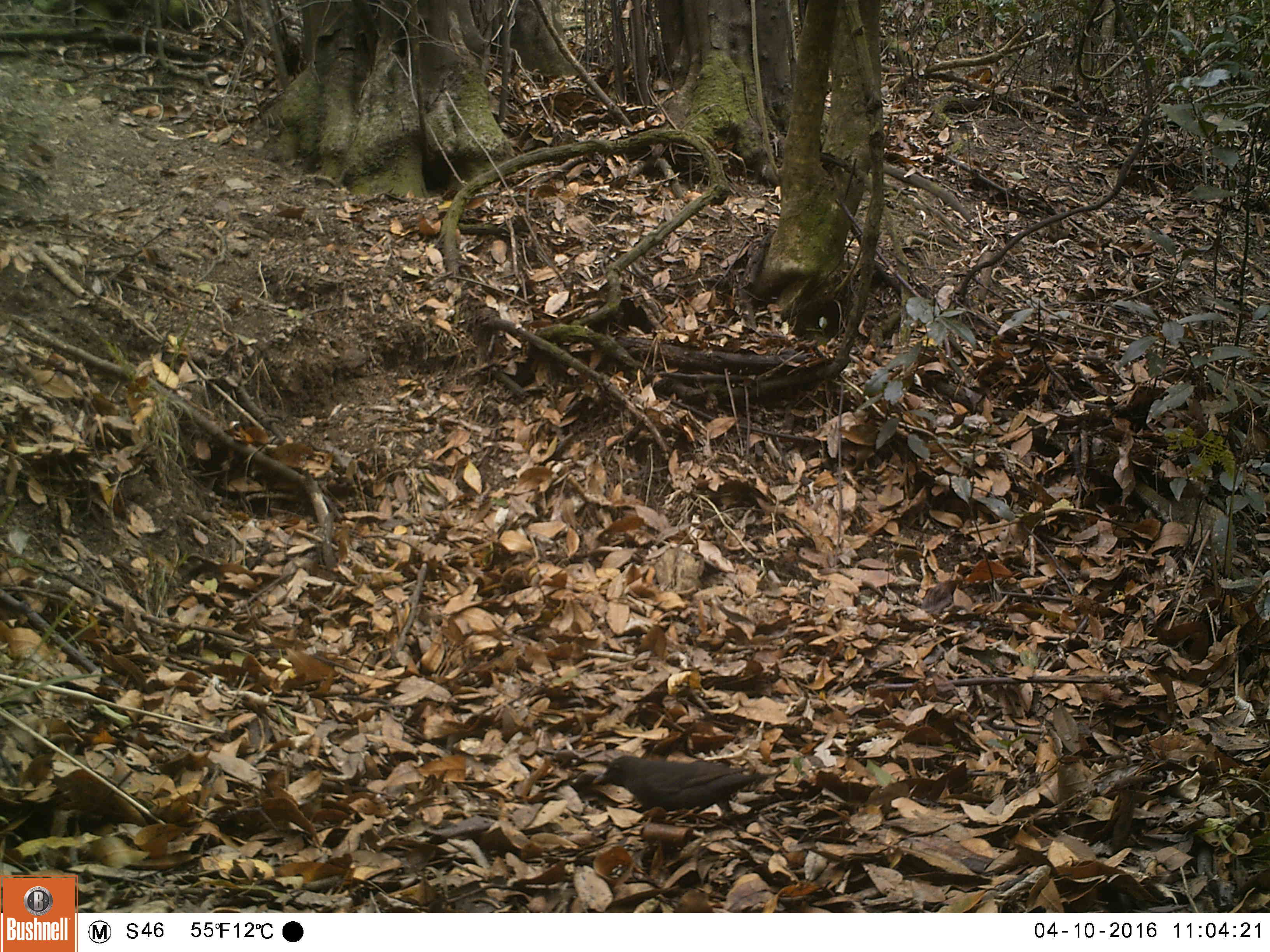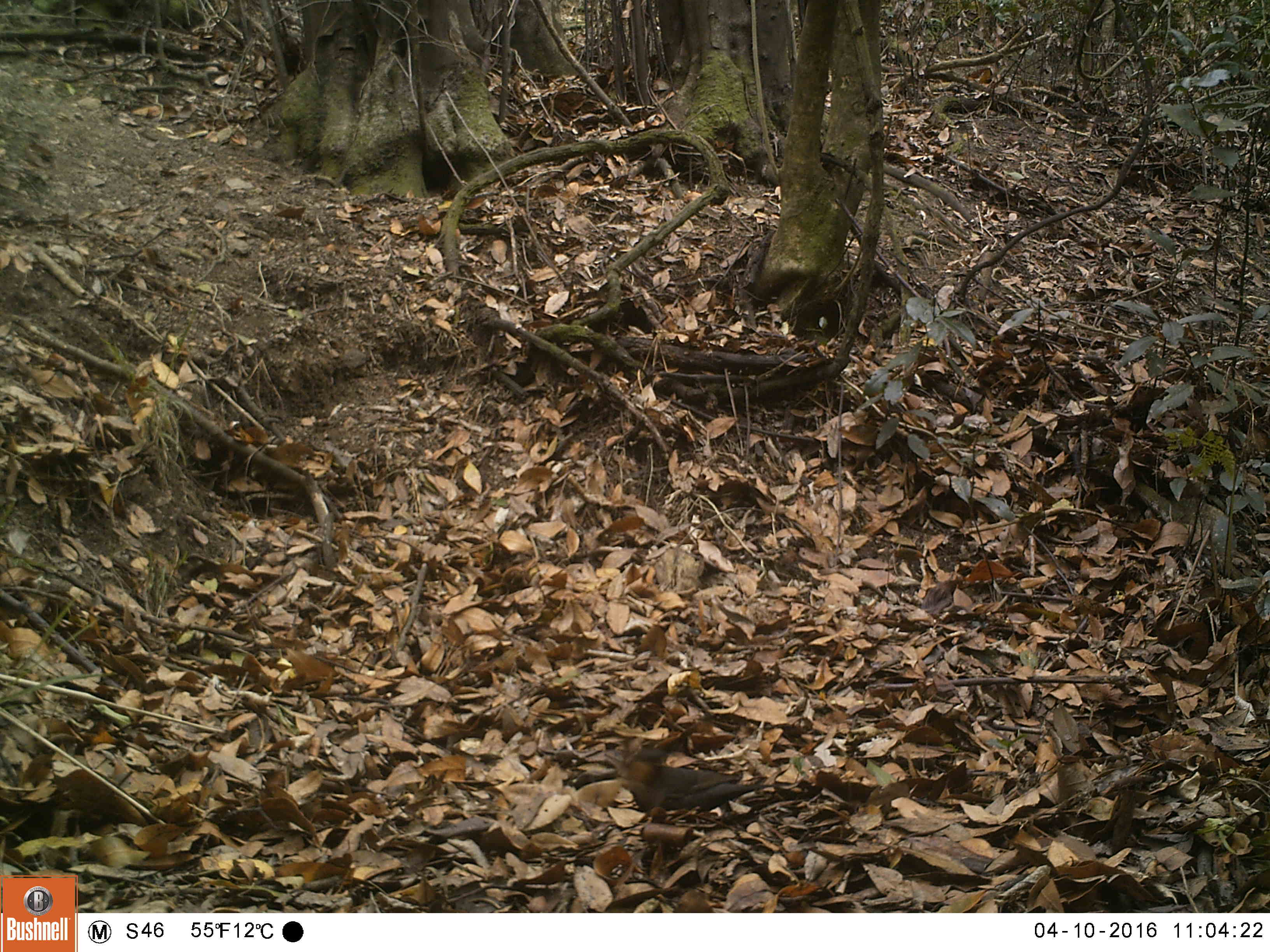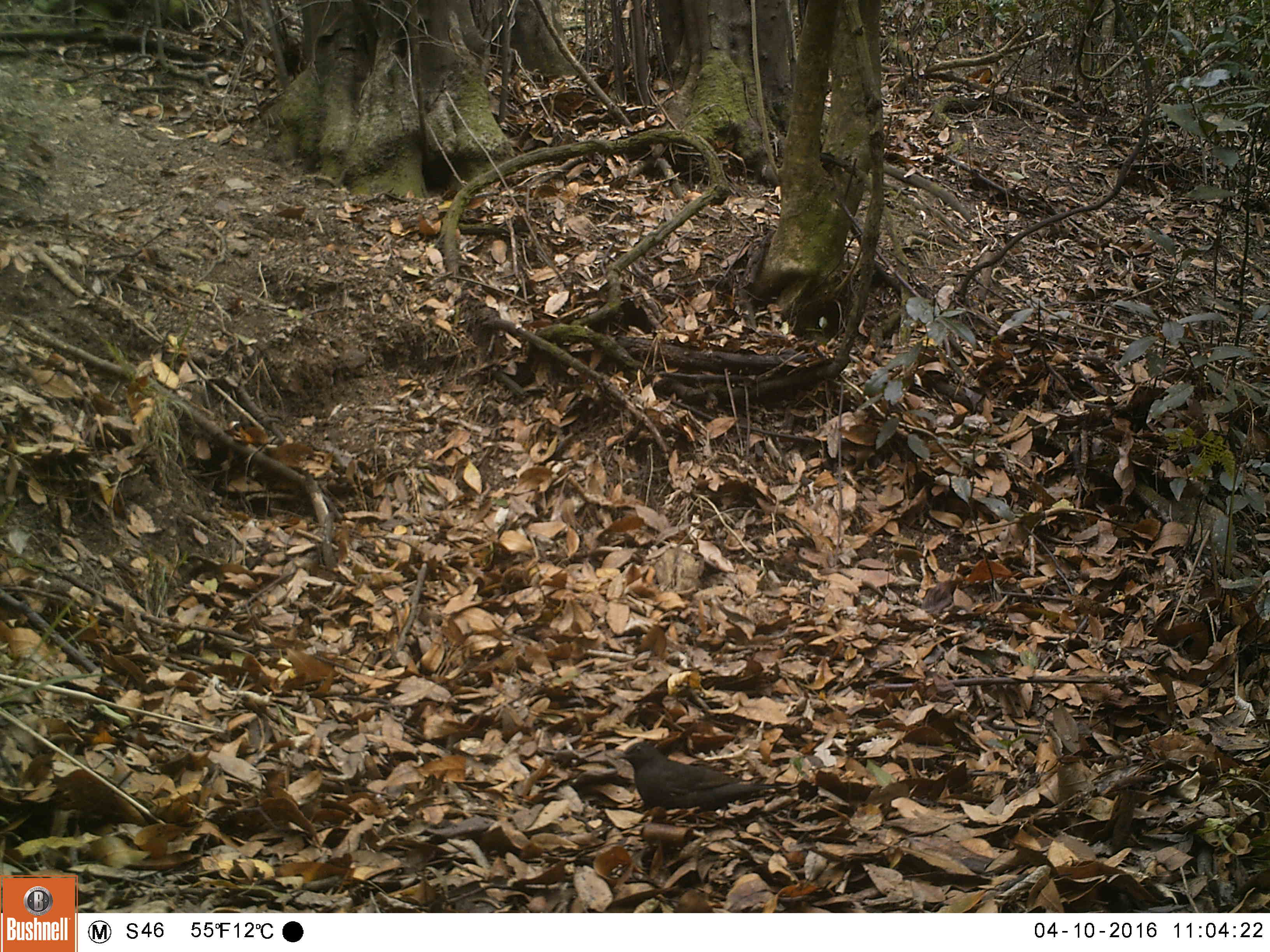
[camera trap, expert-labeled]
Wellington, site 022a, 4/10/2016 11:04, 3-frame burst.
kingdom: Animalia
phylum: Chordata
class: Aves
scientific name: Aves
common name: bird